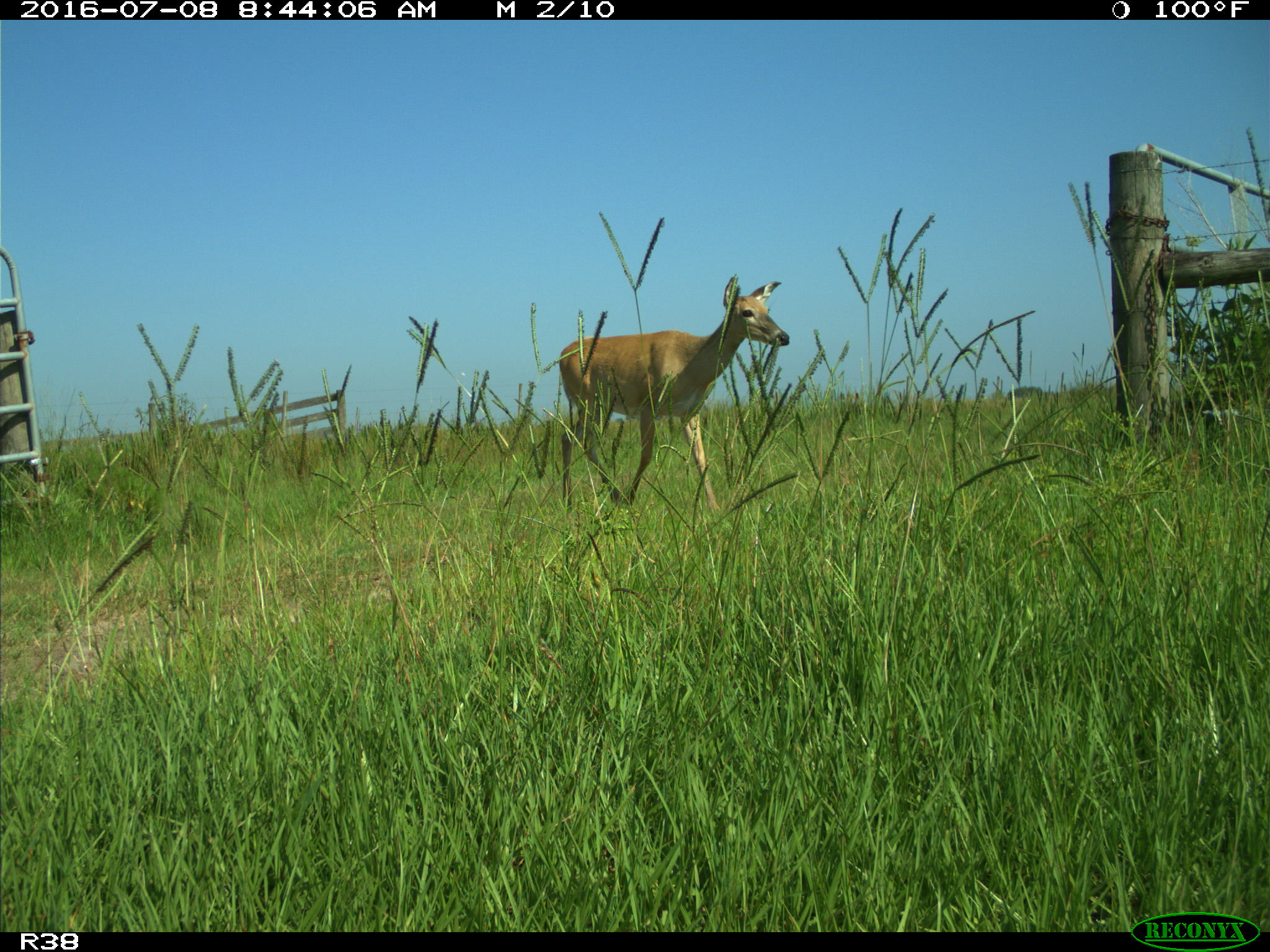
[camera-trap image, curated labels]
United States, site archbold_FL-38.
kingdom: Animalia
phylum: Chordata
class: Mammalia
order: Artiodactyla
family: Cervidae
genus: Odocoileus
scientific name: Odocoileus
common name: deer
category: unidentified deer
Unidentified deer (deer) (Odocoileus).